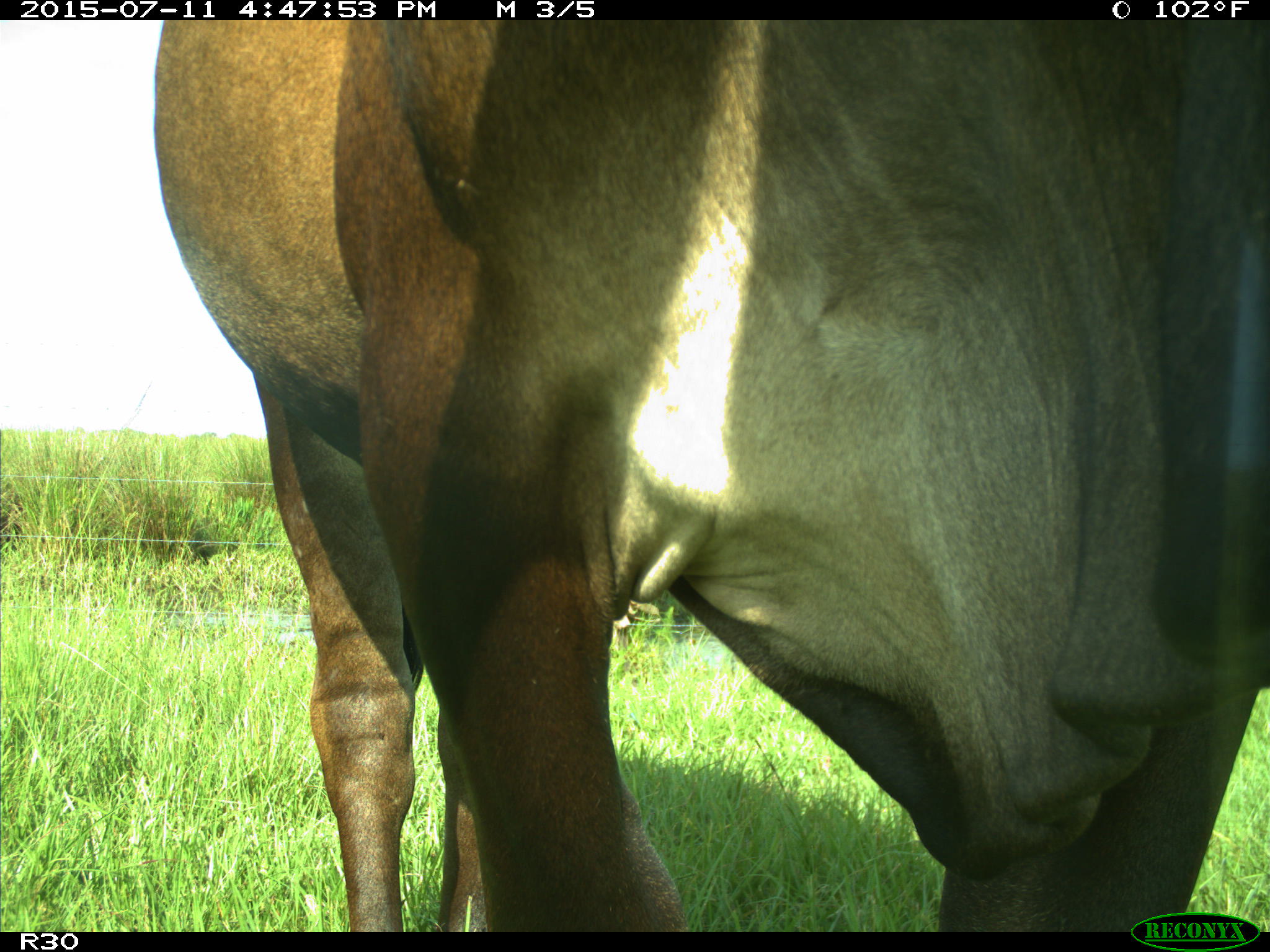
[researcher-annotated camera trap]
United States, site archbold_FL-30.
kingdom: Animalia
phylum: Chordata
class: Mammalia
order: Artiodactyla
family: Bovidae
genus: Bos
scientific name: Bos taurus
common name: domestic cow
Bos taurus (domestic cow).